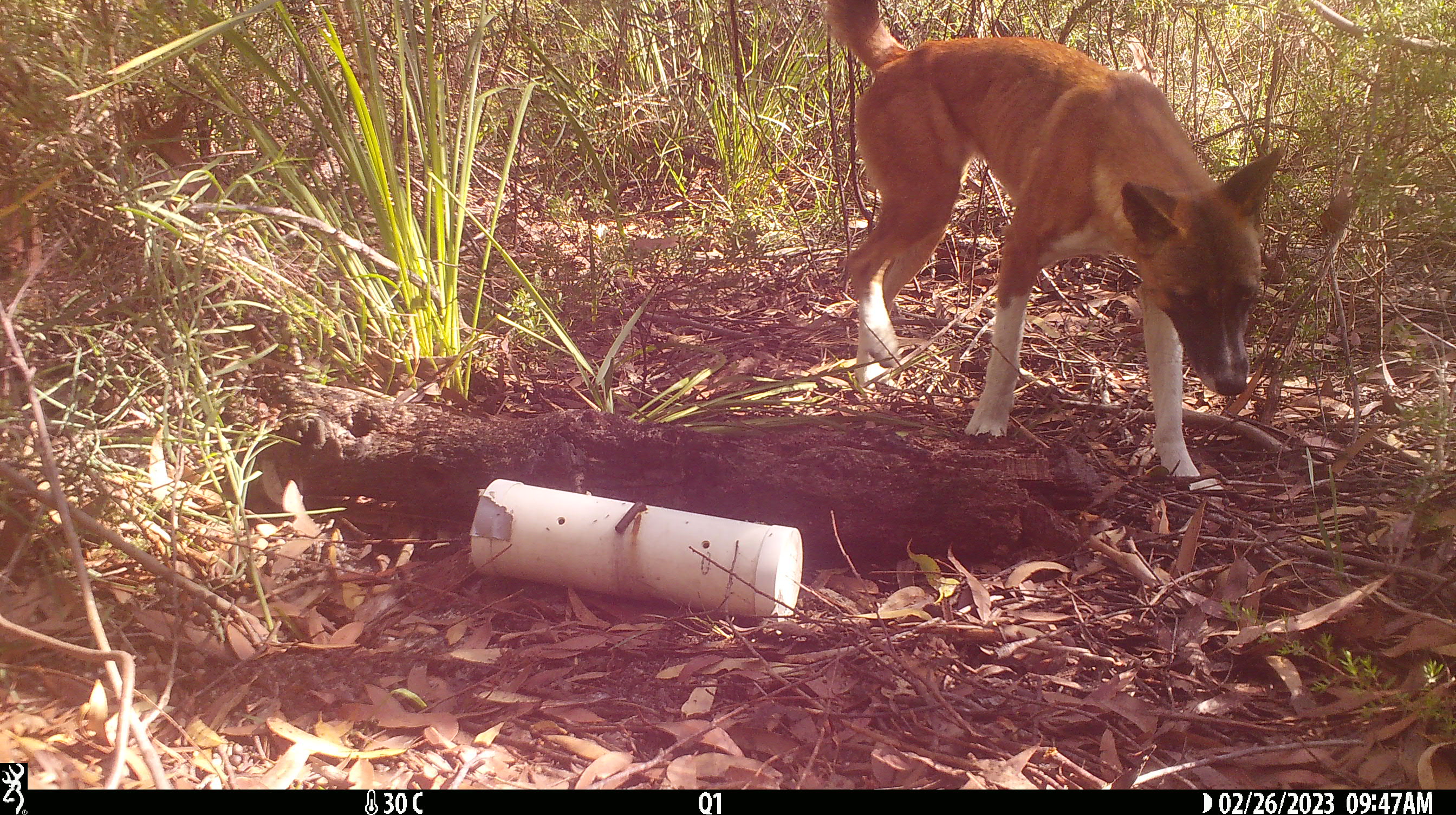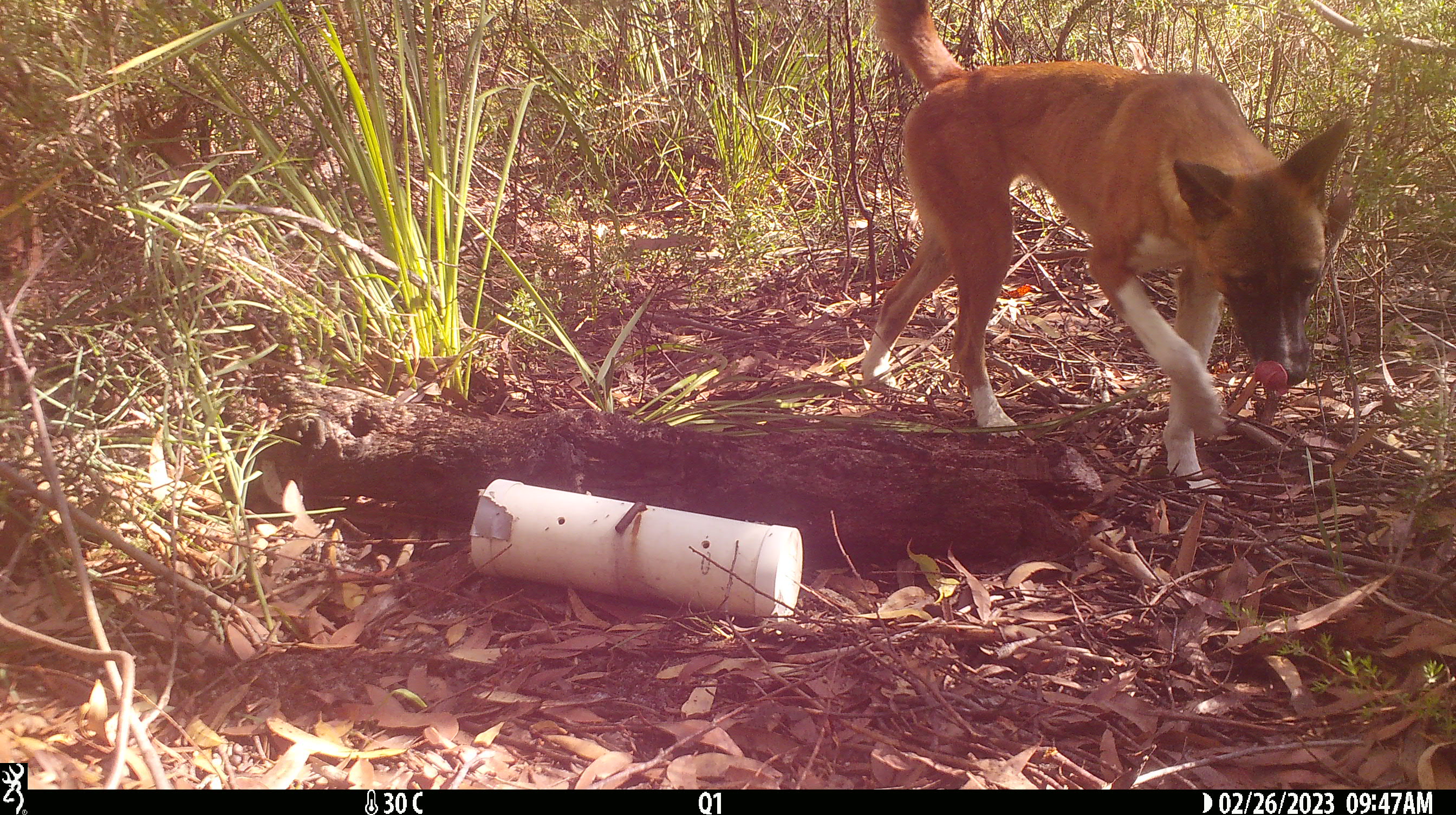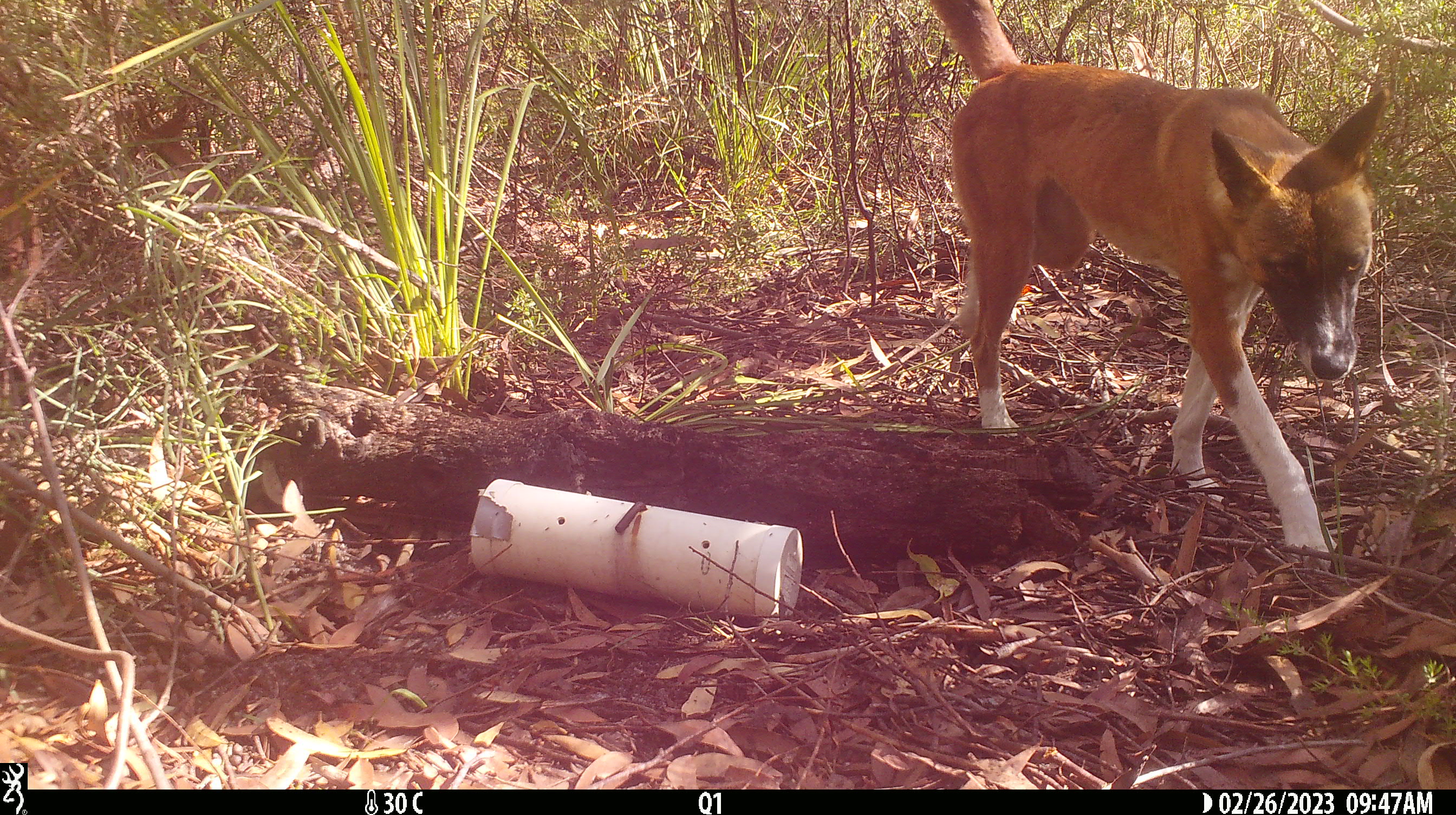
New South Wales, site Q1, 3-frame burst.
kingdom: Animalia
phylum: Chordata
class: Mammalia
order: Carnivora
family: Canidae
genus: Canis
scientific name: Canis familiaris dingo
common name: dingo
Dingo (Canis familiaris dingo).